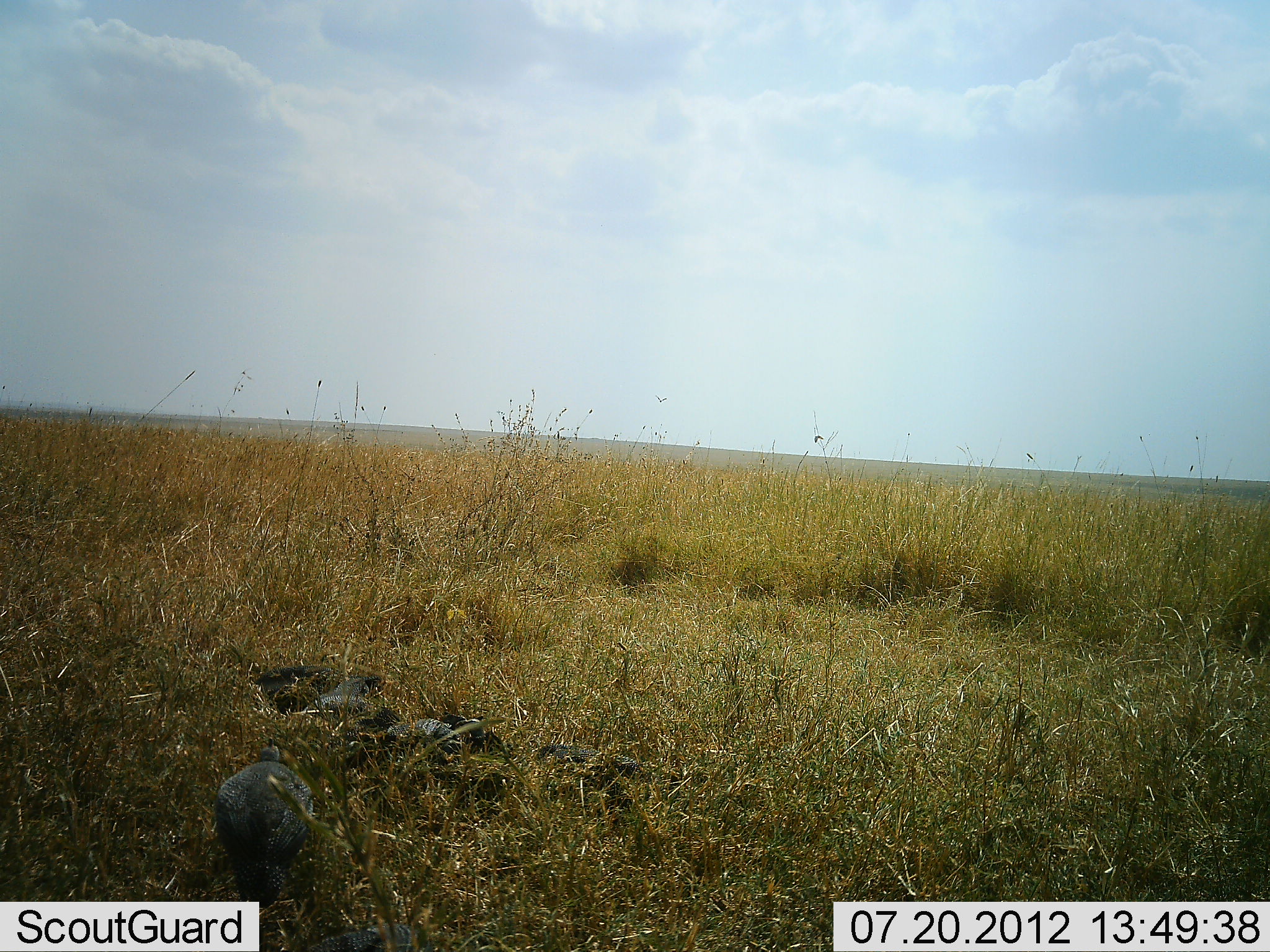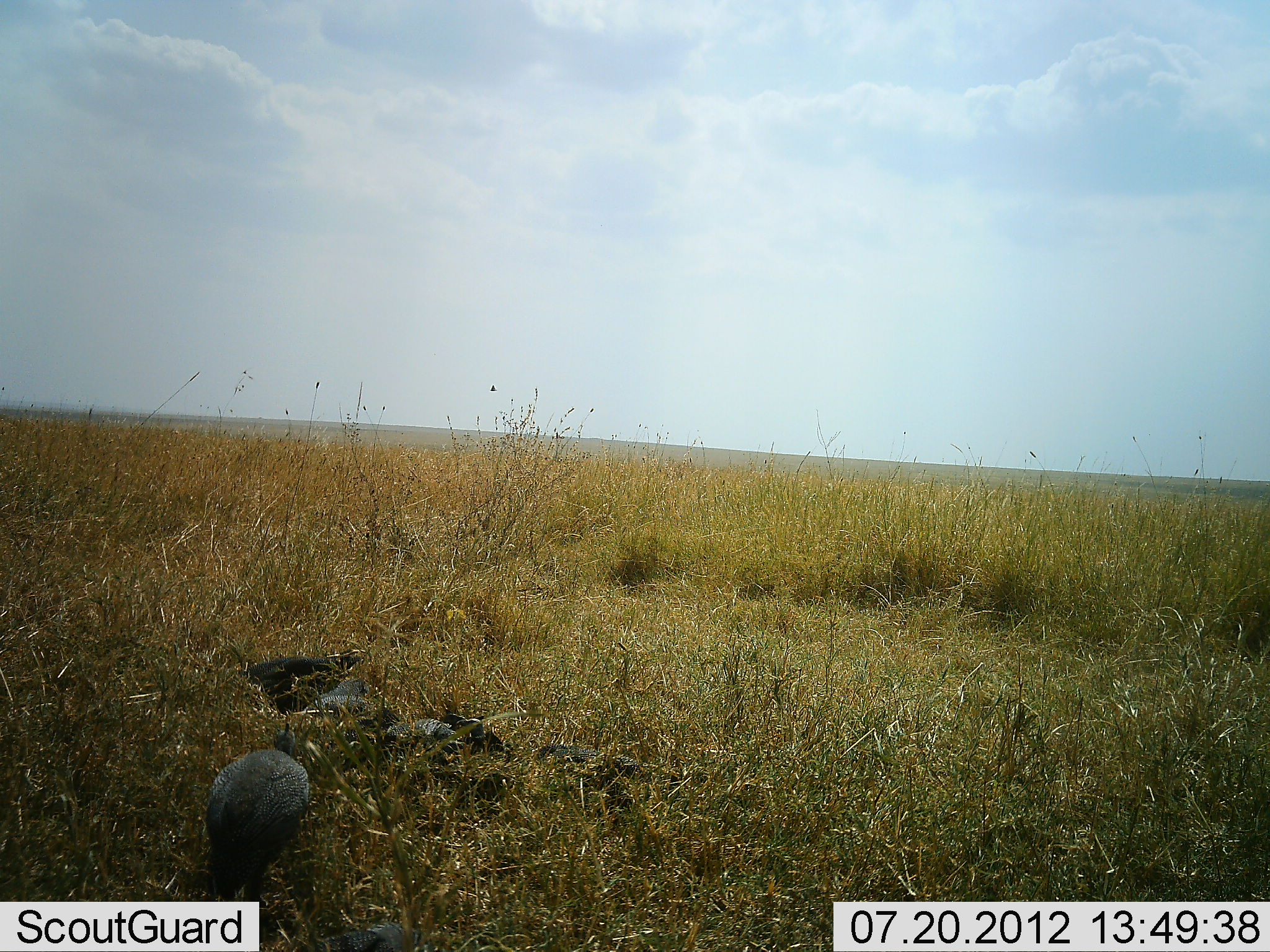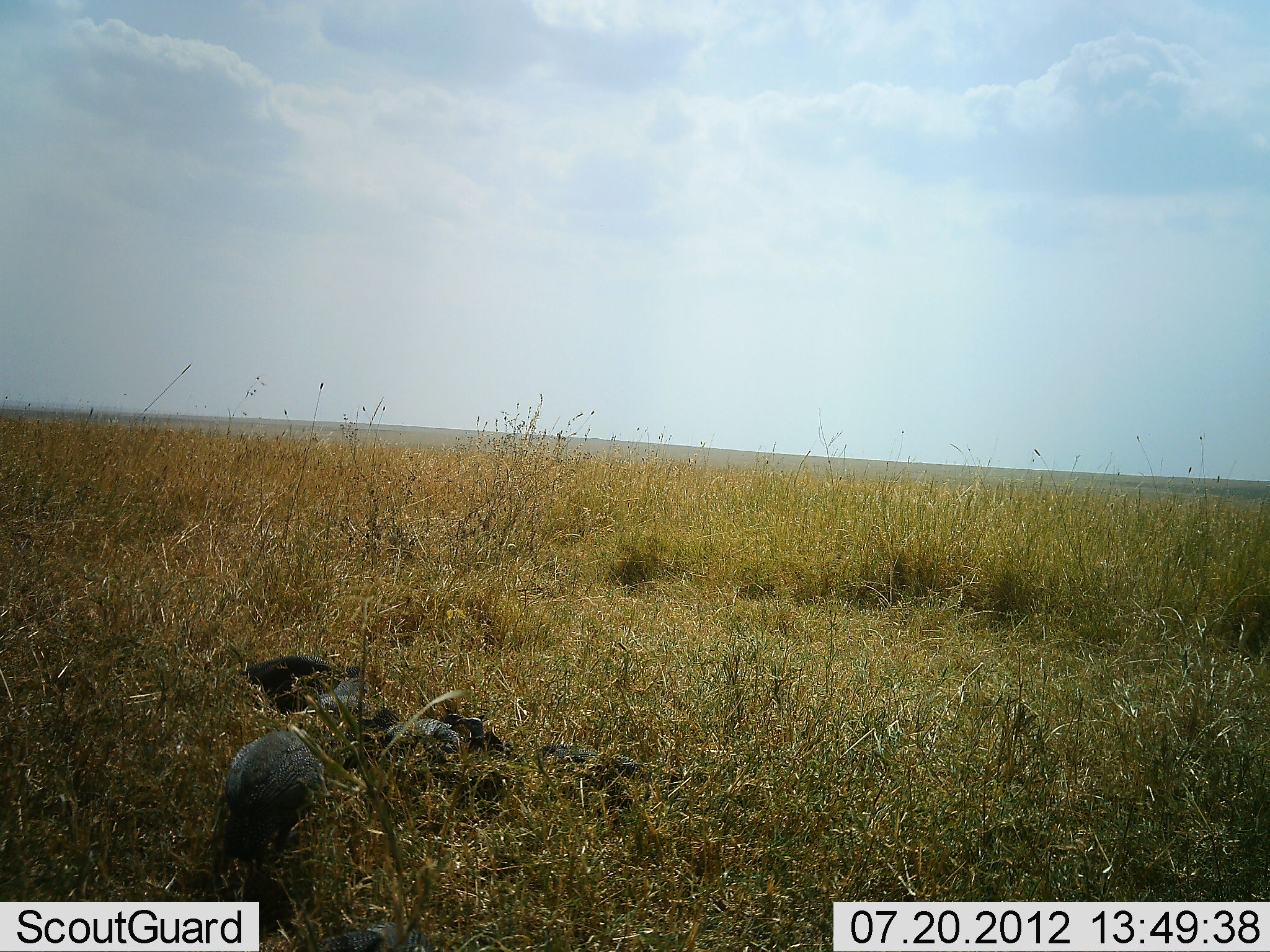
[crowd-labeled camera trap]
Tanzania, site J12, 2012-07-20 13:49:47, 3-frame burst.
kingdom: Animalia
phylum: Chordata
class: Aves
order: Galliformes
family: Numididae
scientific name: Numididae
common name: guinea fowl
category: guineafowl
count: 4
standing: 20%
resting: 50%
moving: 20%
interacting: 0%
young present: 0%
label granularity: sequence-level